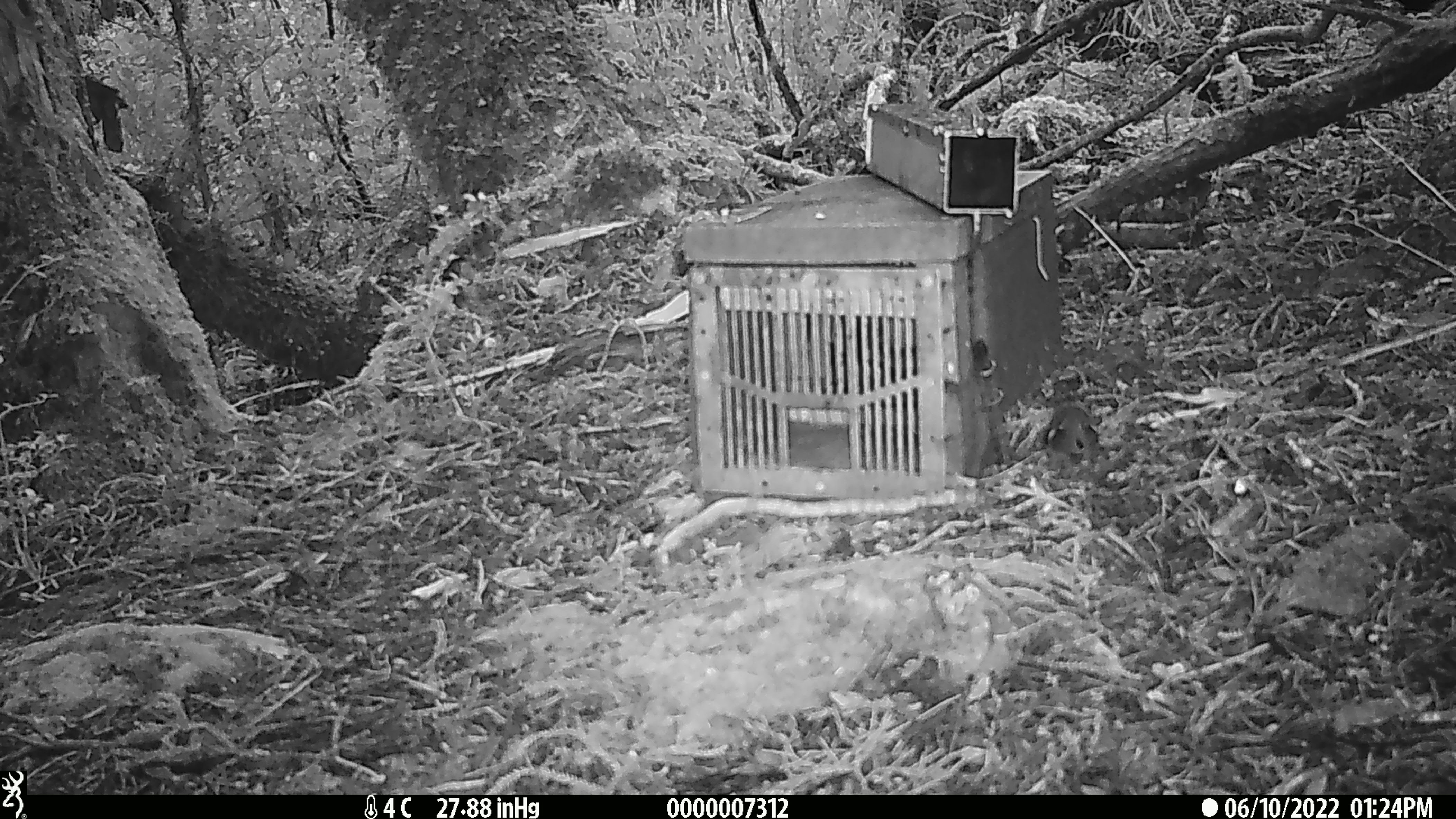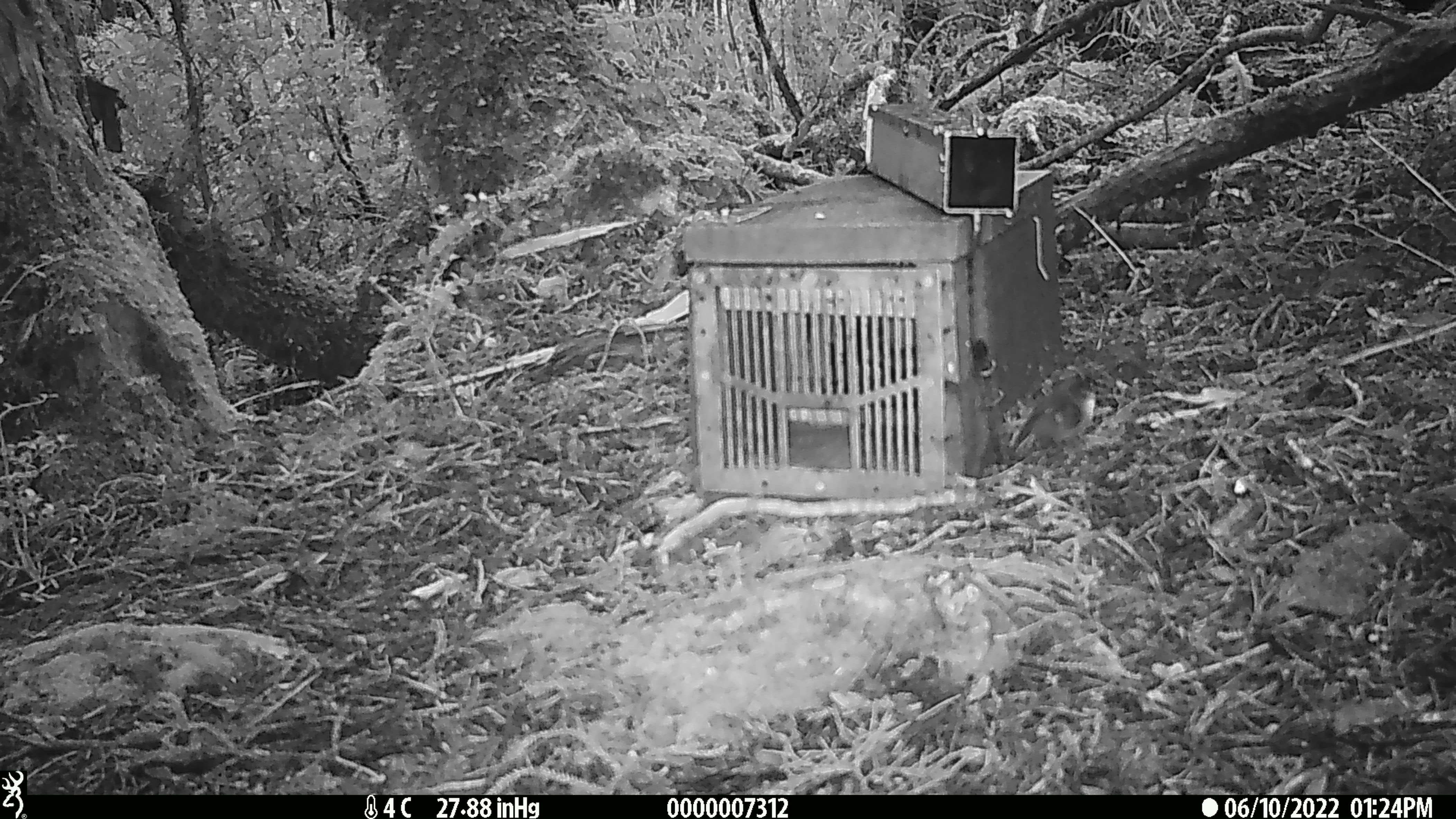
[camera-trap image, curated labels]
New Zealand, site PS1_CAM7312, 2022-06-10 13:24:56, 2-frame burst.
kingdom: Animalia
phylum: Chordata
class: Aves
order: Passeriformes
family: Acanthisittidae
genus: Acanthisitta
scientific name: Acanthisitta chloris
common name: rifleman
Rifleman (Acanthisitta chloris).